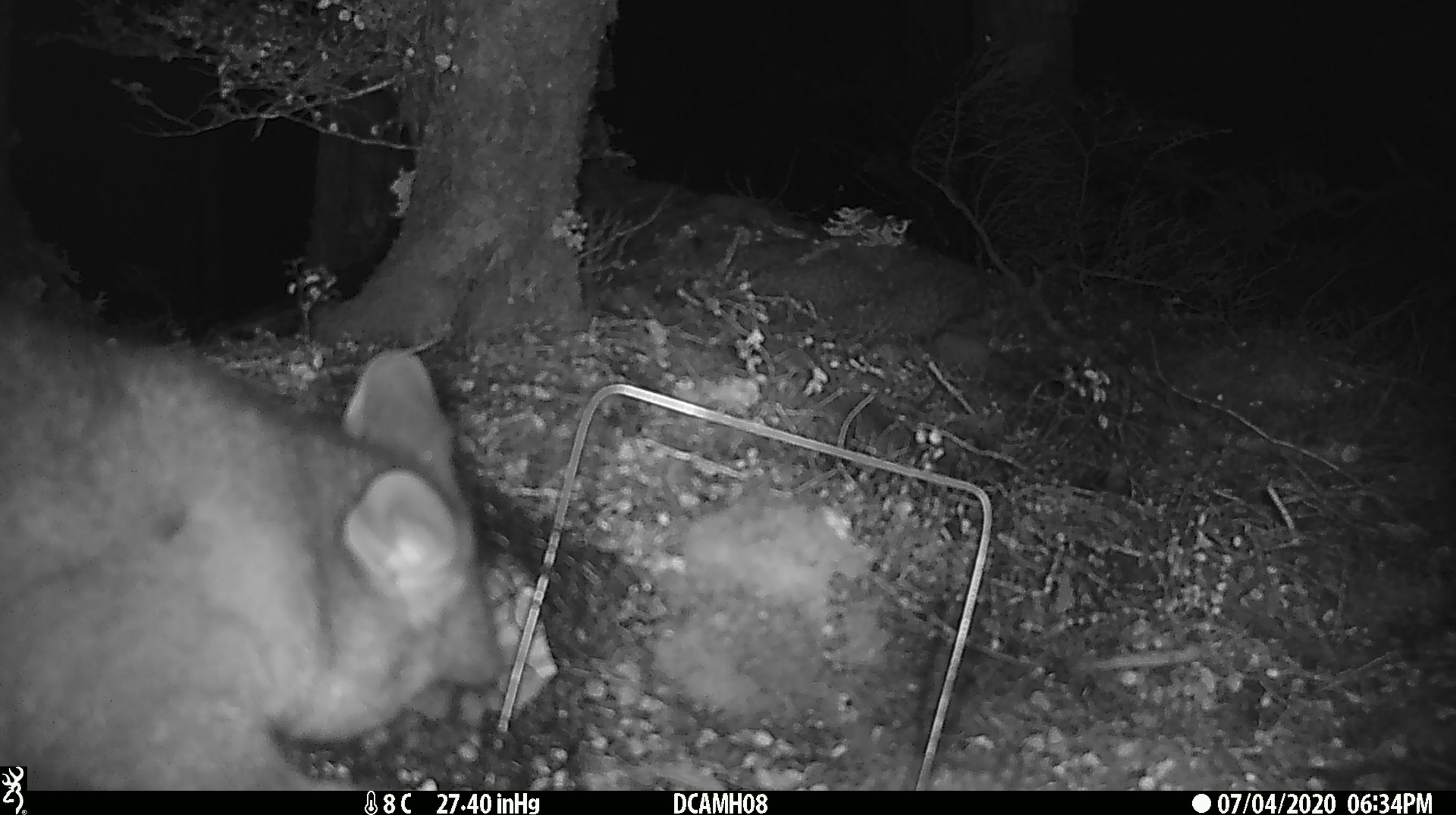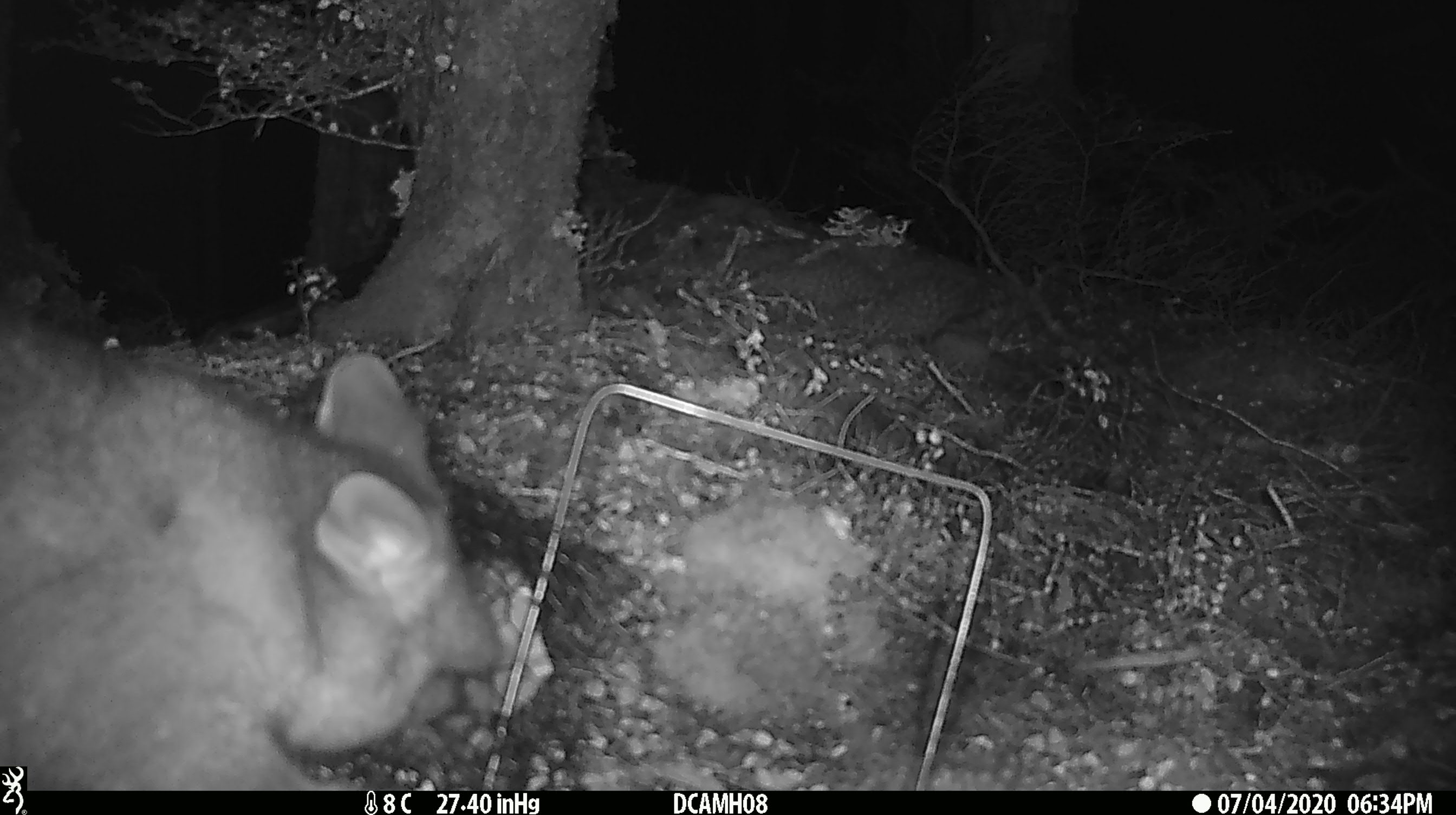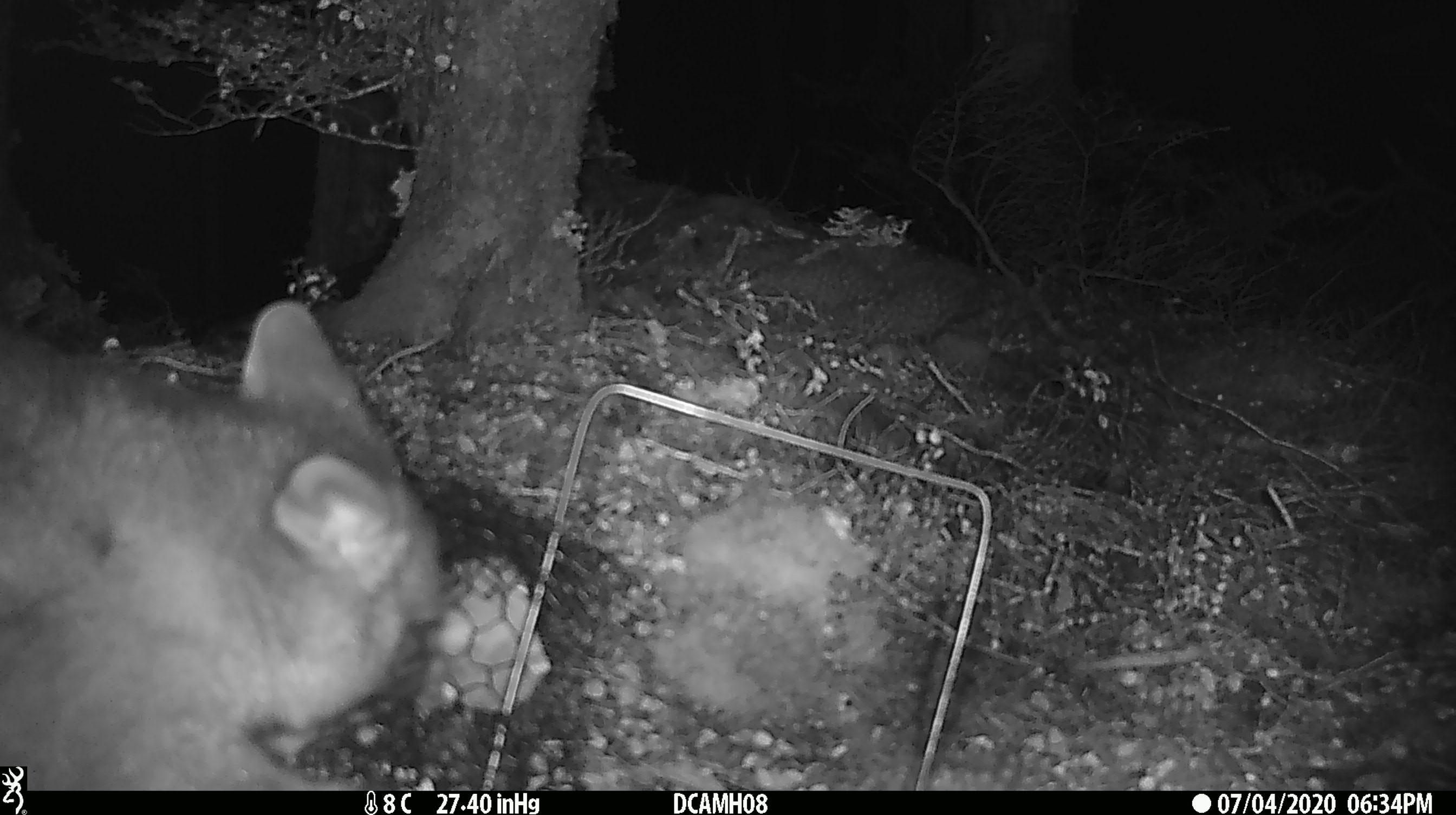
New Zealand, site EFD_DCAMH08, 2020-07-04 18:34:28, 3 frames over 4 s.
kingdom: Animalia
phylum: Chordata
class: Mammalia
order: Diprotodontia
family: Phalangeridae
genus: Trichosurus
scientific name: Trichosurus vulpecula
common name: common brushtail possum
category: possum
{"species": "possum (common brushtail possum) (Trichosurus vulpecula)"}